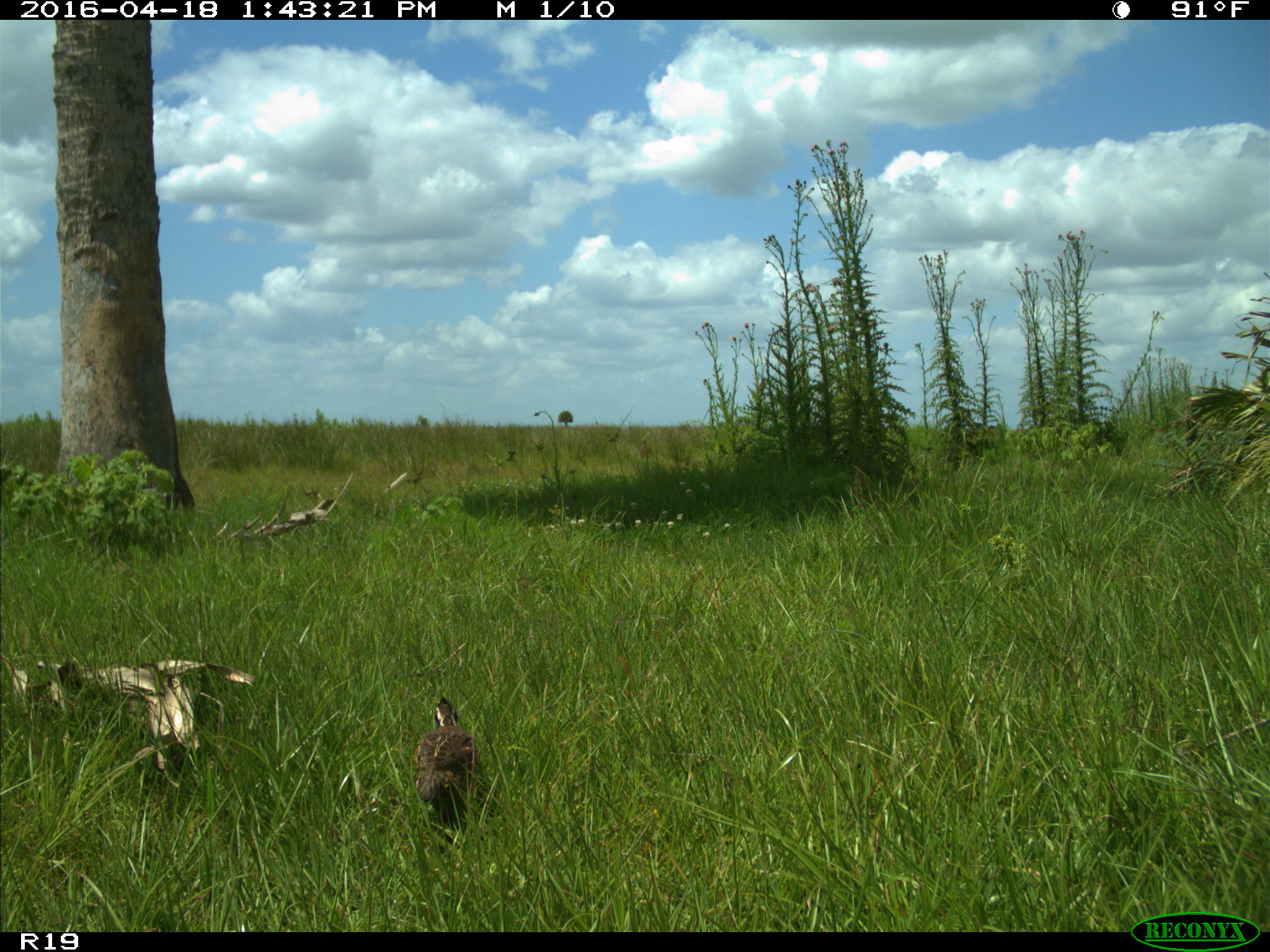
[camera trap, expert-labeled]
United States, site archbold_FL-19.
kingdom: Animalia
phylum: Chordata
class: Aves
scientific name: Aves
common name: birds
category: unidentified bird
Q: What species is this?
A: Unidentified bird (birds) (Aves).